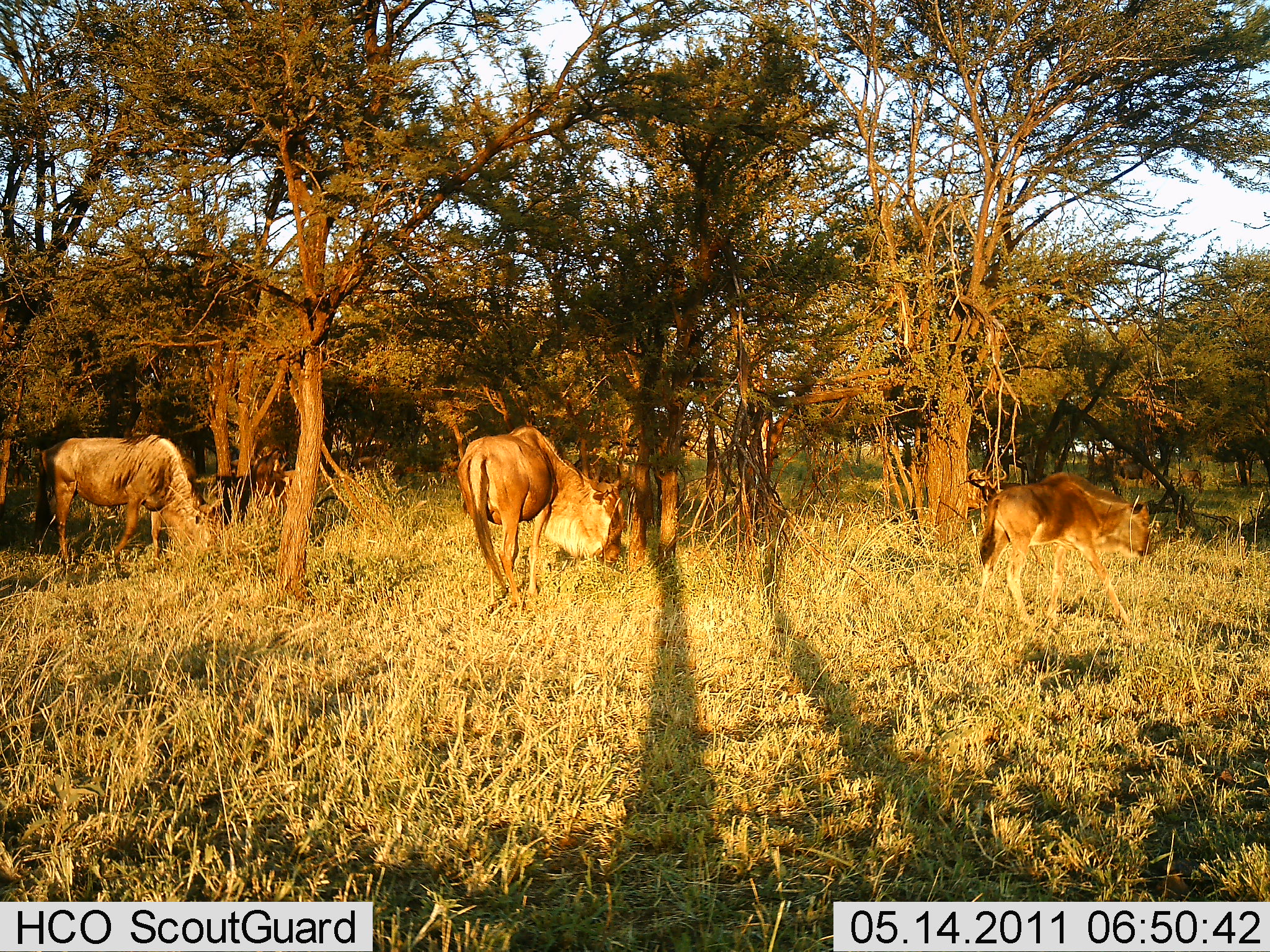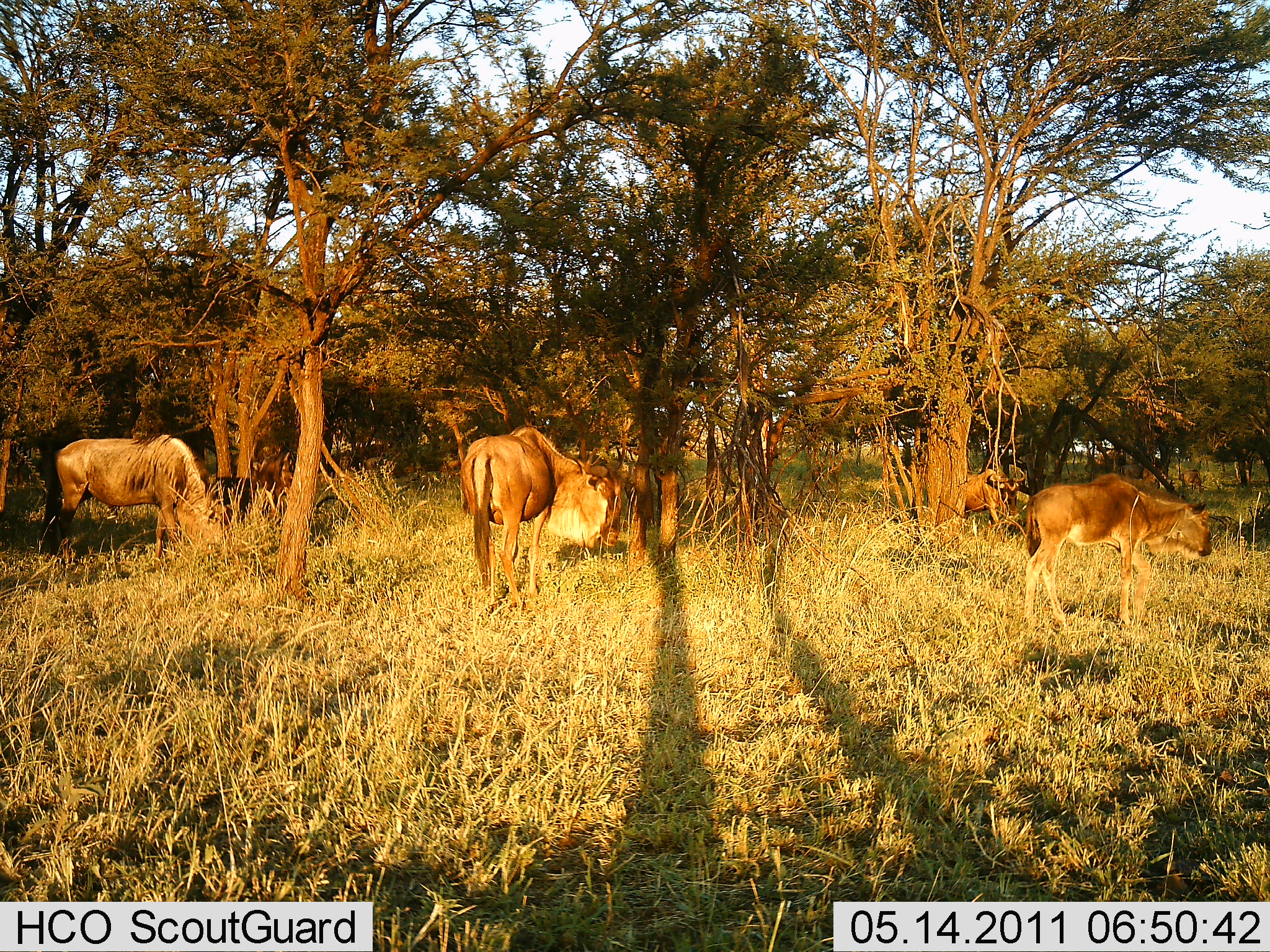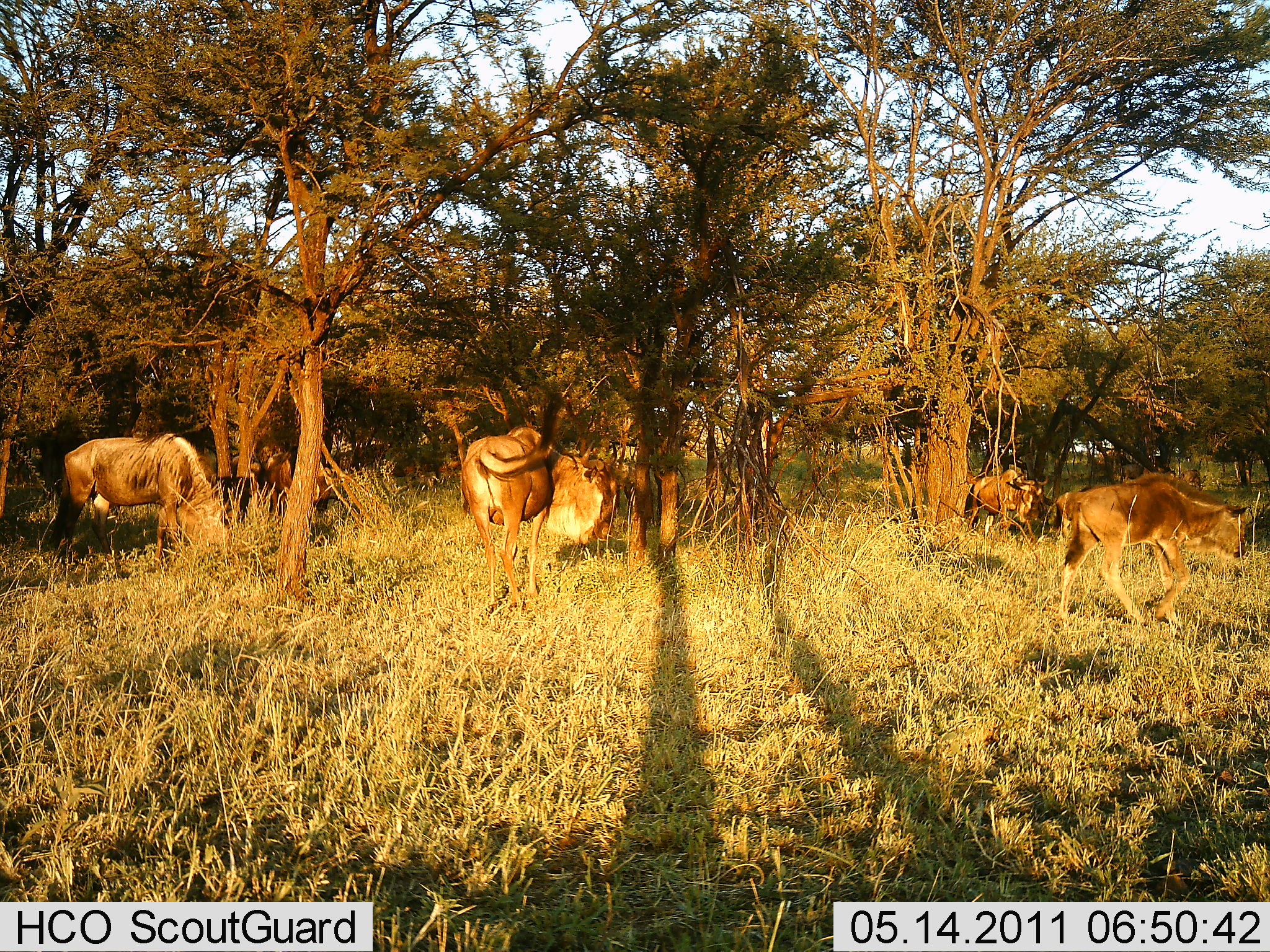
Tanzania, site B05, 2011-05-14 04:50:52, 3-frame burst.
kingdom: Animalia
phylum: Chordata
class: Mammalia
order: Artiodactyla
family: Bovidae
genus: Connochaetes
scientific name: Connochaetes taurinus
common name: blue wildebeest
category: wildebeest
Wildebeest (blue wildebeest) (Connochaetes taurinus), count 5. Behavior (volunteer vote fractions): standing 13%, resting 7%, moving 47%, interacting 0%. Young present (vote fraction): 47%. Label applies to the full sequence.